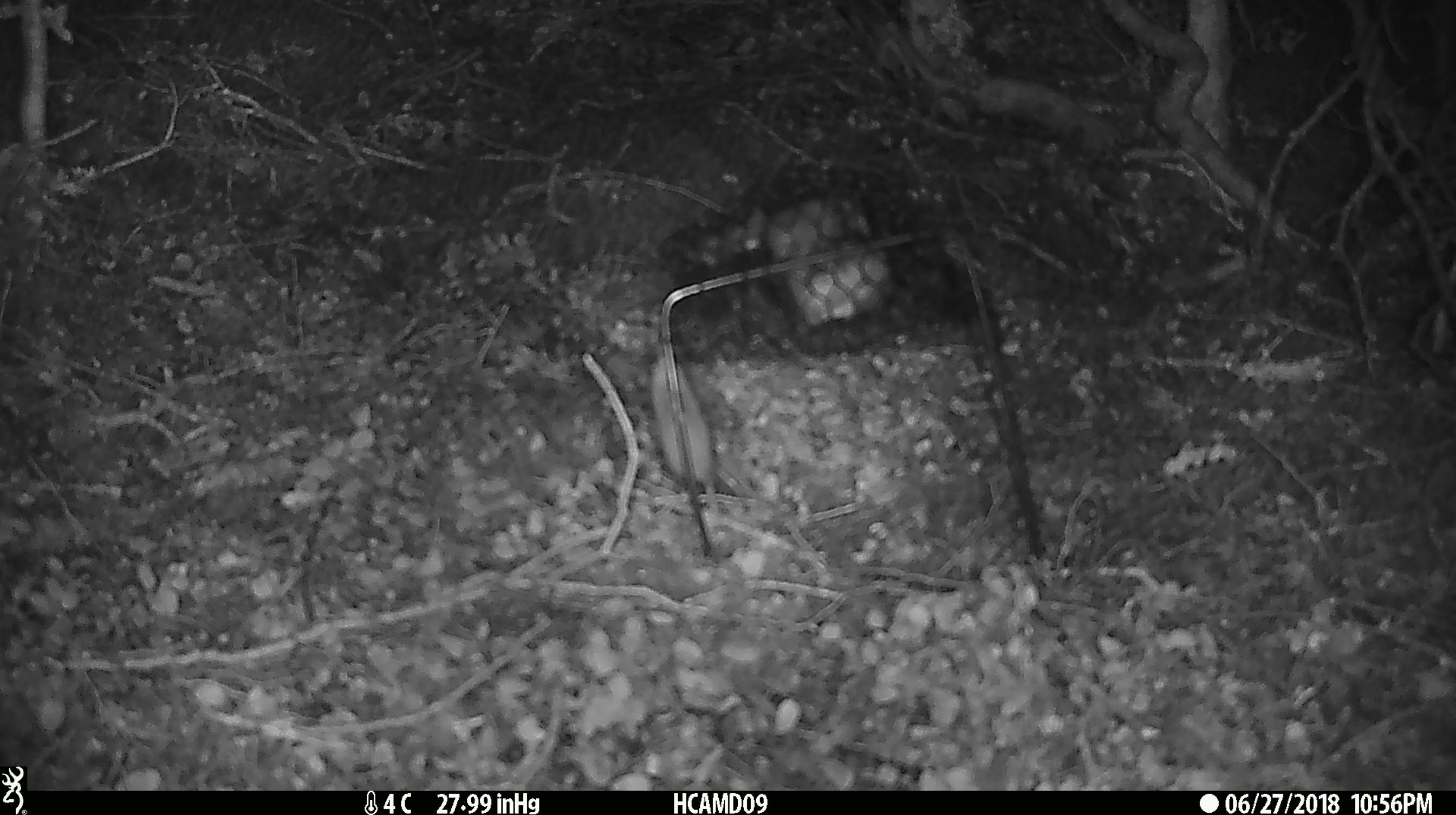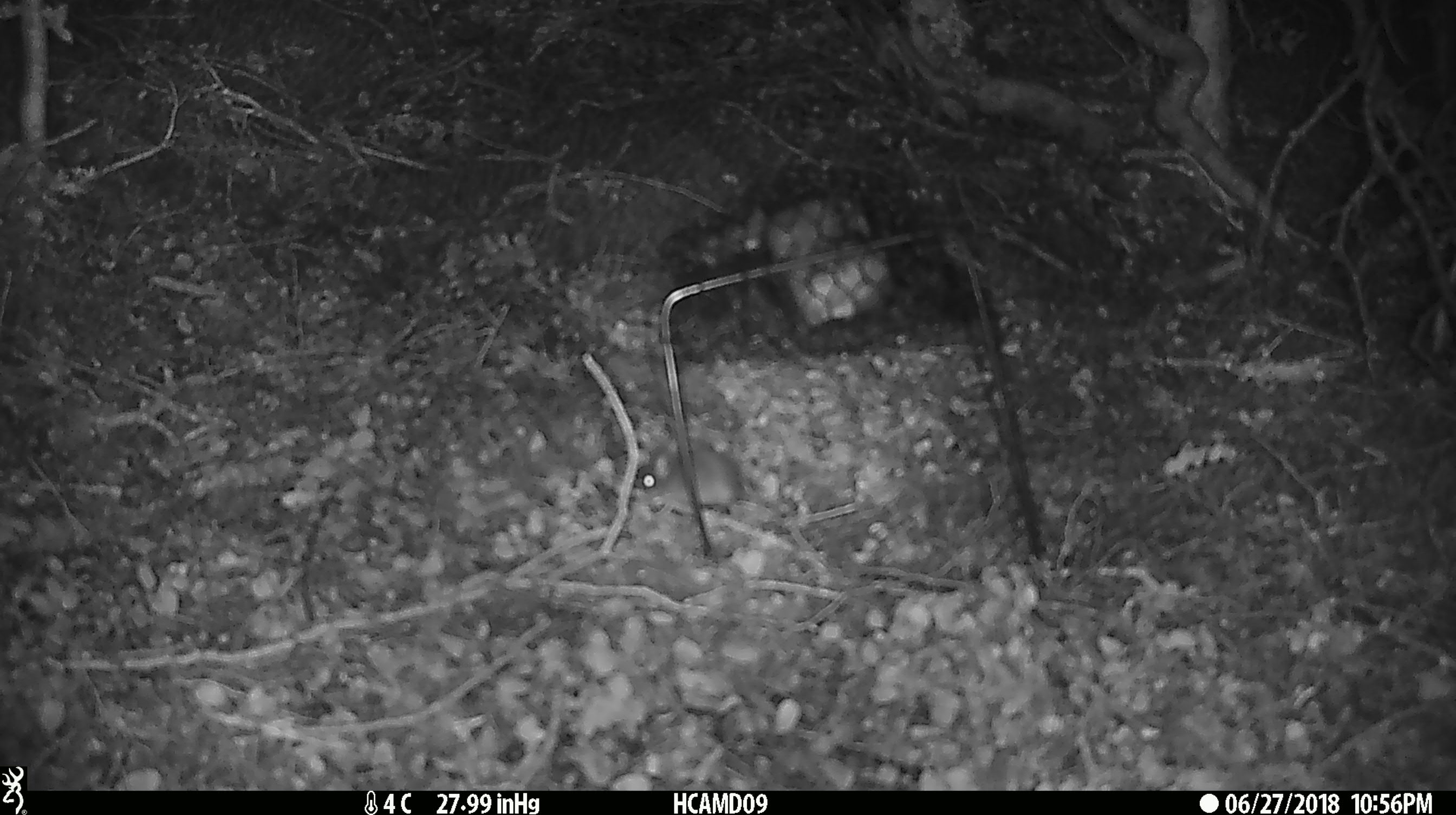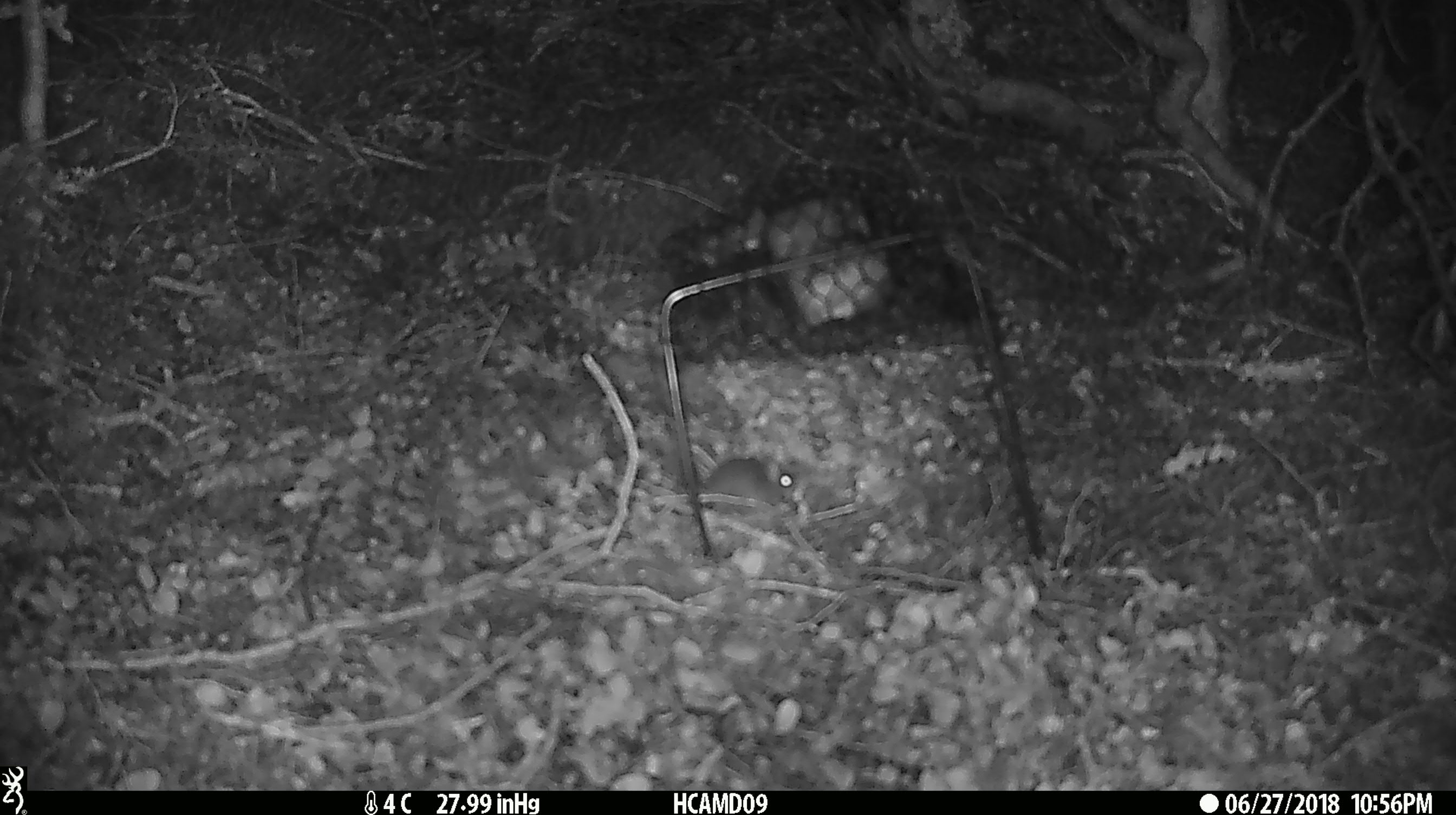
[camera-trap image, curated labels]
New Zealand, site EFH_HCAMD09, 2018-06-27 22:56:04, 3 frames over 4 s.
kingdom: Animalia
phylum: Chordata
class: Mammalia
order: Rodentia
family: Muridae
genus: Mus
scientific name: Mus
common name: mouse